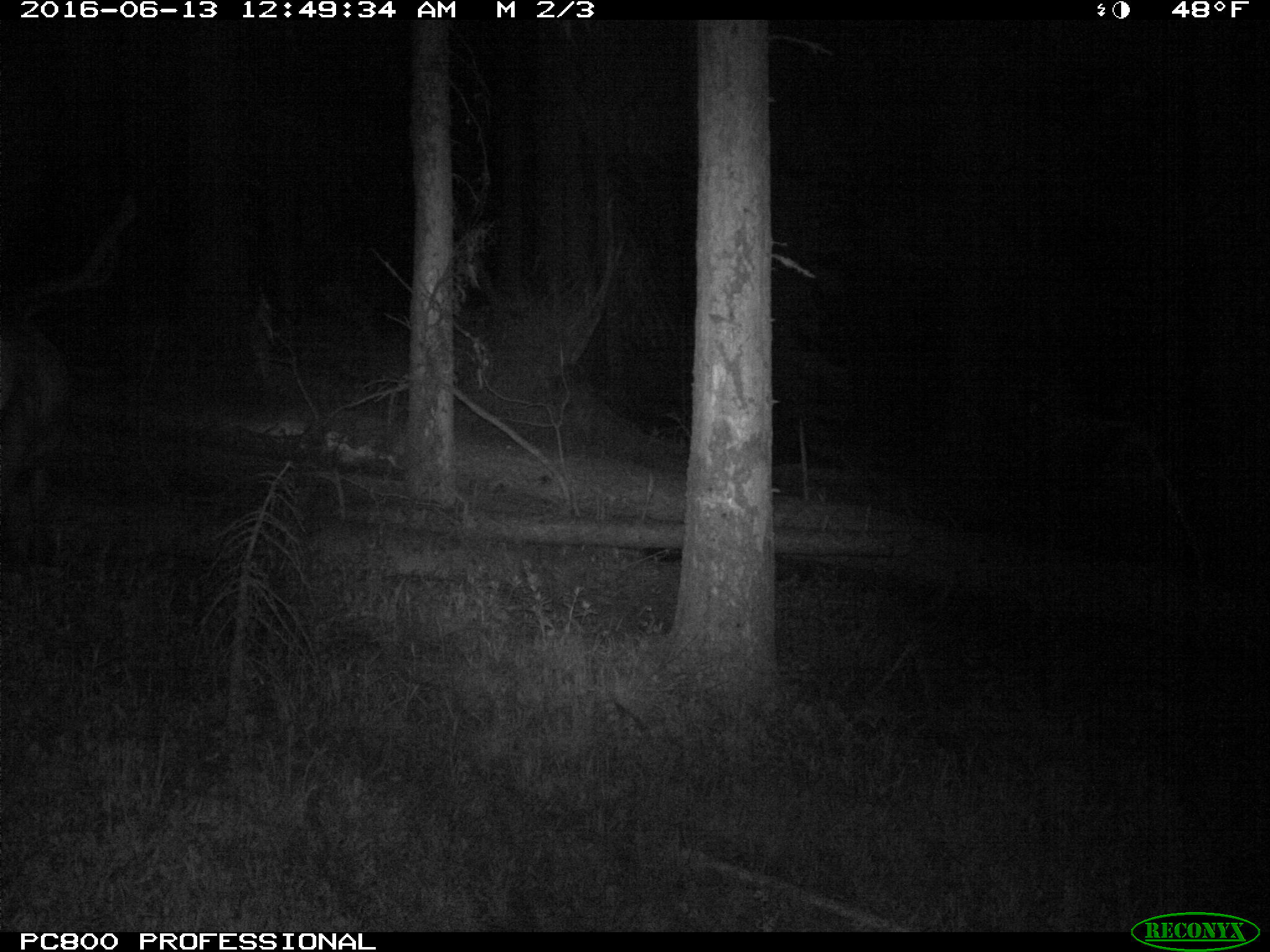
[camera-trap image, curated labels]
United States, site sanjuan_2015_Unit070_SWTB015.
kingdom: Animalia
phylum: Chordata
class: Mammalia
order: Artiodactyla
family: Cervidae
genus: Cervus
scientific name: Cervus elaphus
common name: red deer